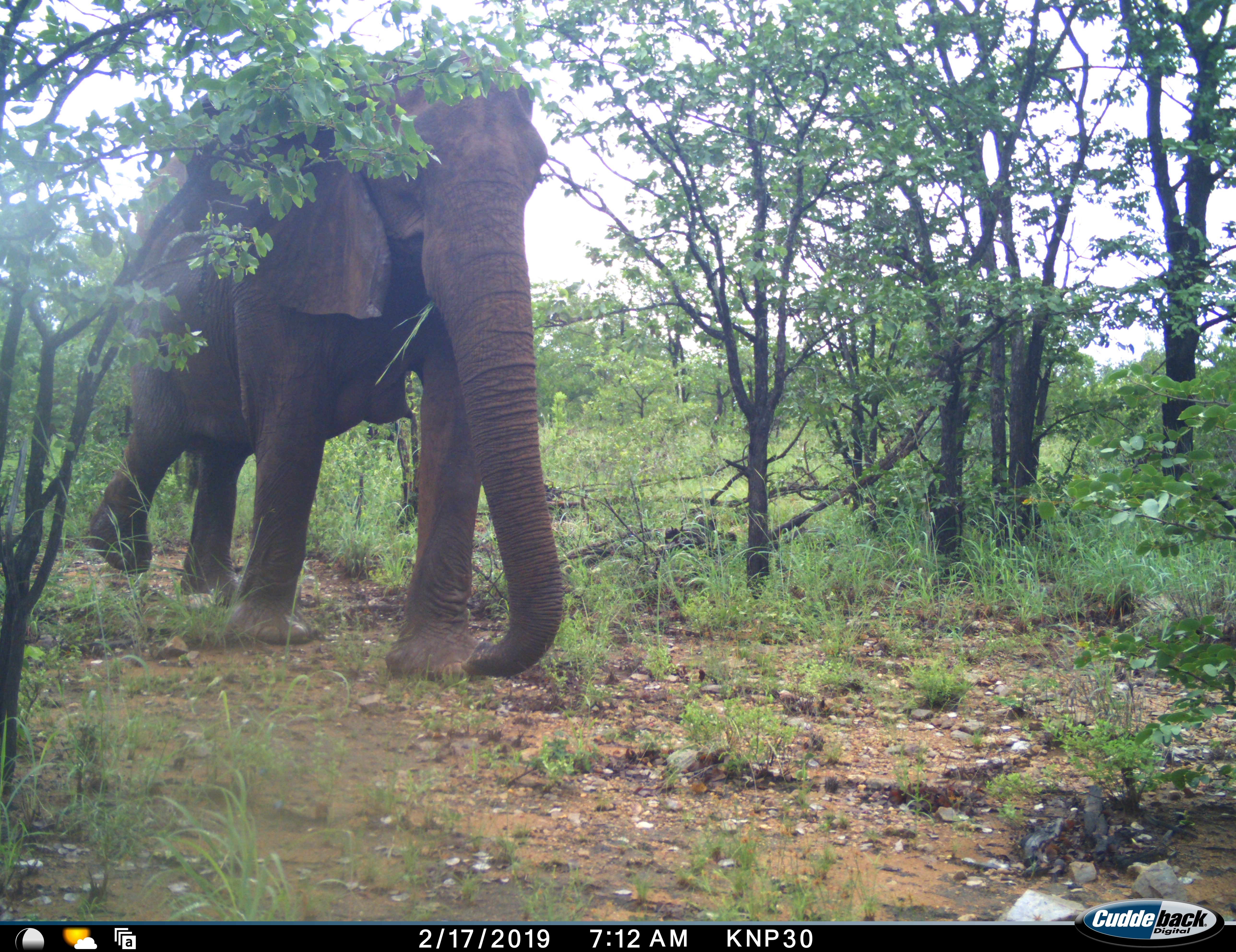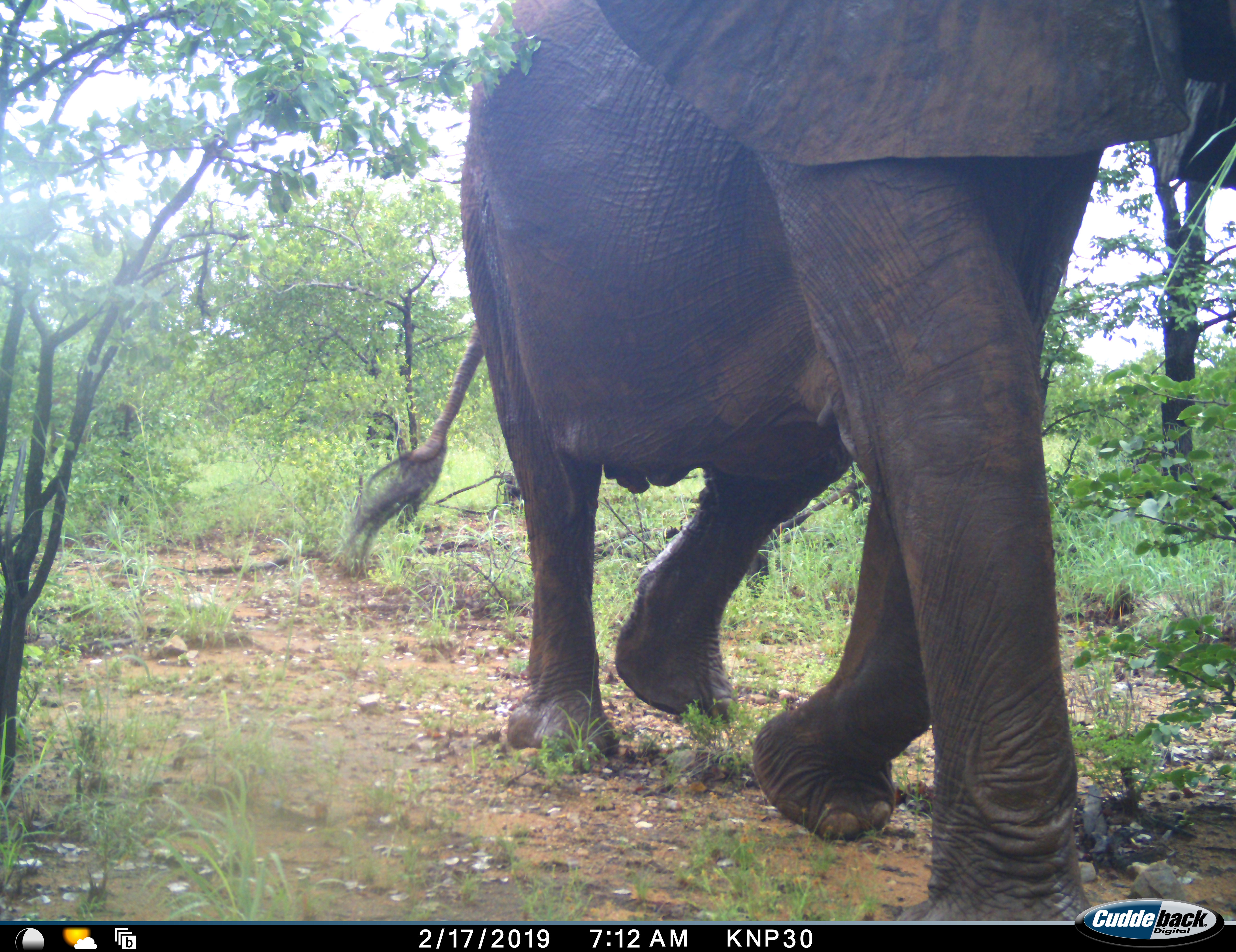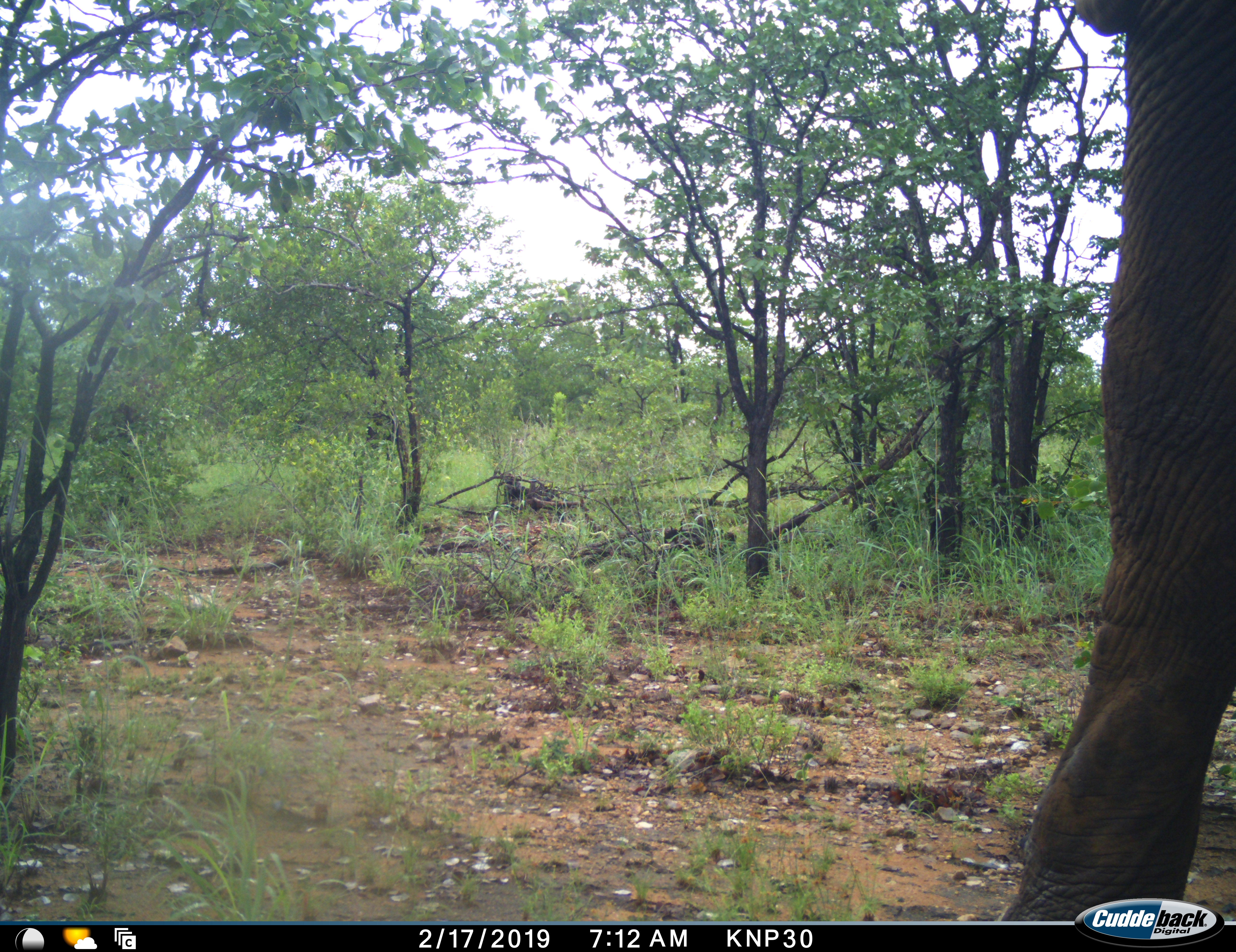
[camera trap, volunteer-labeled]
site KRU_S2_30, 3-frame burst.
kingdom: Animalia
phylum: Chordata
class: Mammalia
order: Proboscidea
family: Elephantidae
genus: Loxodonta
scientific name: Loxodonta africana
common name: african bush elephant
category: elephant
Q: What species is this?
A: Elephant (african bush elephant) (Loxodonta africana).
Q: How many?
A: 1.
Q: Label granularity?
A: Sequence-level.